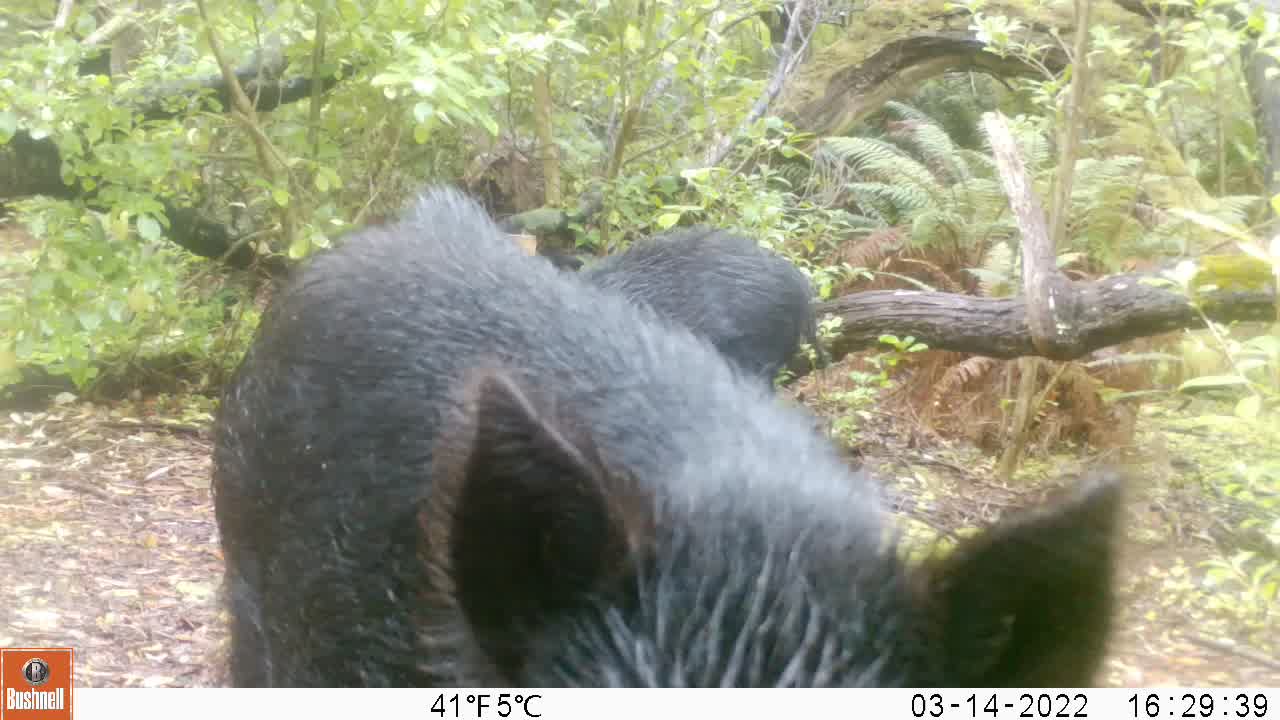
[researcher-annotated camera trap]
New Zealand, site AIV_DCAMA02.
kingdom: Animalia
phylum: Chordata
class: Mammalia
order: Artiodactyla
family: Suidae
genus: Sus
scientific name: Sus scrofa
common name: pig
Pig (Sus scrofa).